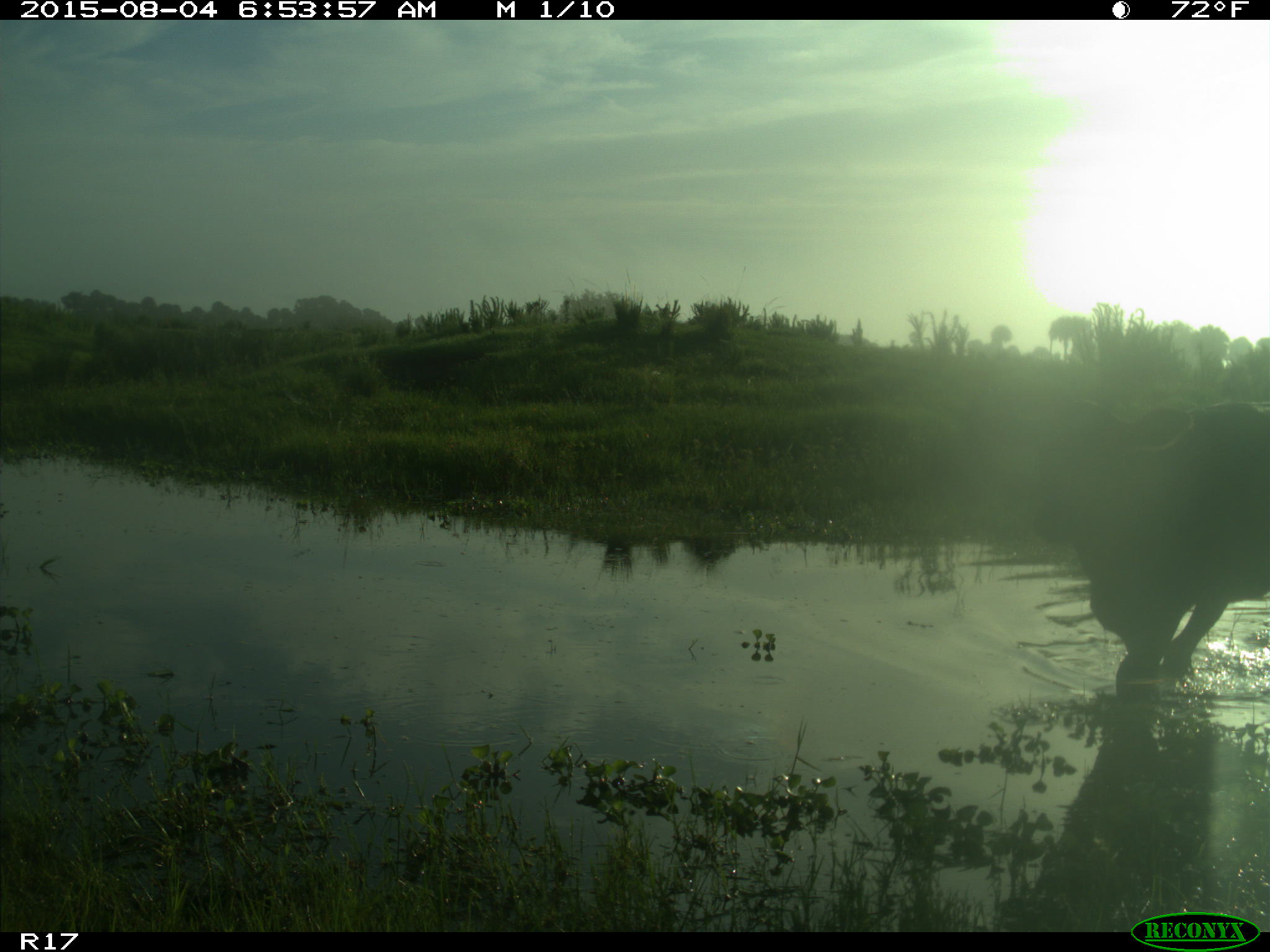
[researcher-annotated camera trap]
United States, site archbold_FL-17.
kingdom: Animalia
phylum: Chordata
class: Mammalia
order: Artiodactyla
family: Bovidae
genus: Bos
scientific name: Bos taurus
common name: domestic cow